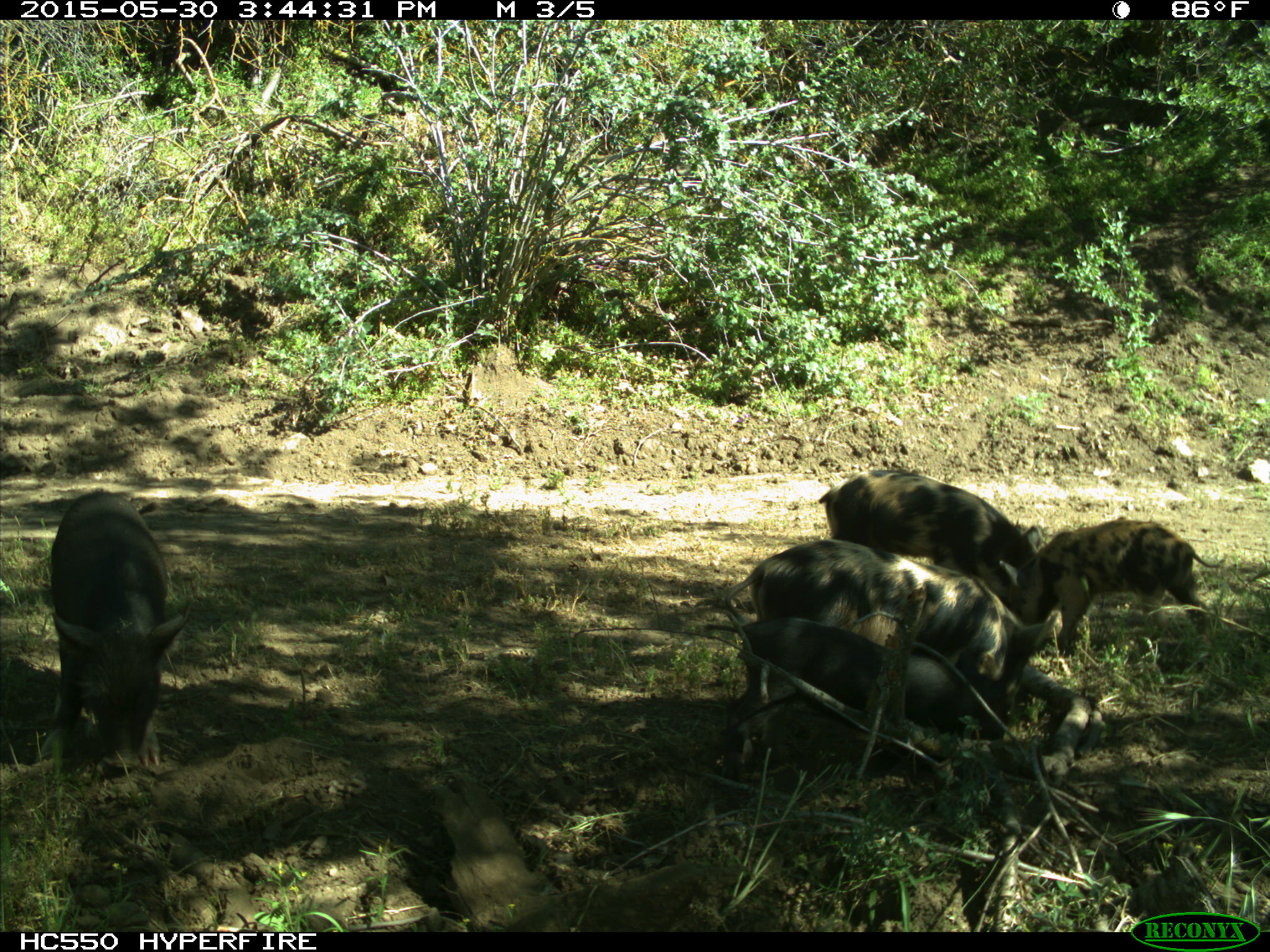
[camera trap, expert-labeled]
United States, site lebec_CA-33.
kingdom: Animalia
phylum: Chordata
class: Mammalia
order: Artiodactyla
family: Suidae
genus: Sus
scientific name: Sus scrofa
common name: wild boar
Sus scrofa (wild boar).